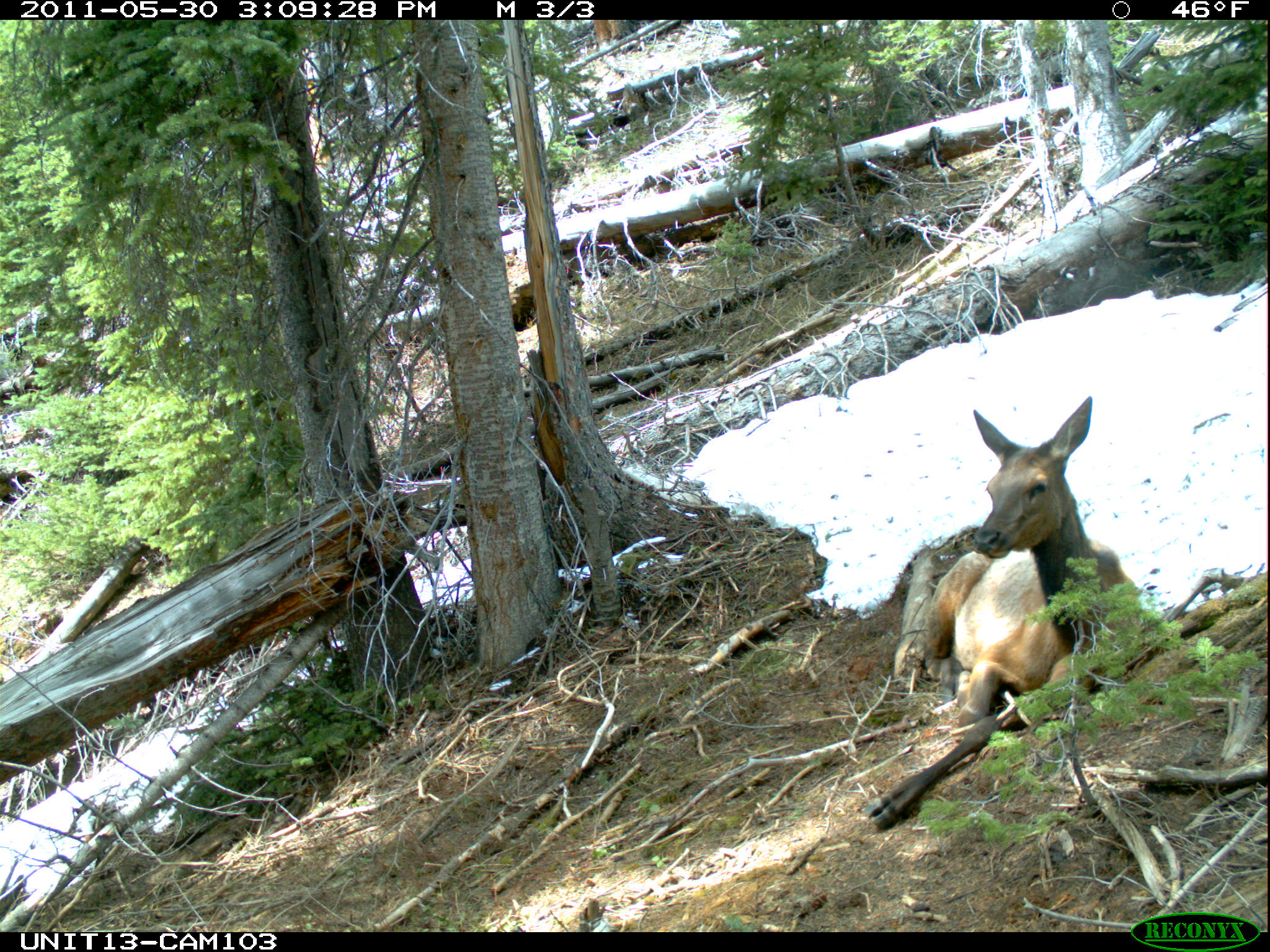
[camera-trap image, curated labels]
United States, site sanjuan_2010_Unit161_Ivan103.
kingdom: Animalia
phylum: Chordata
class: Mammalia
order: Artiodactyla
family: Cervidae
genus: Cervus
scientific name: Cervus elaphus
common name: red deer